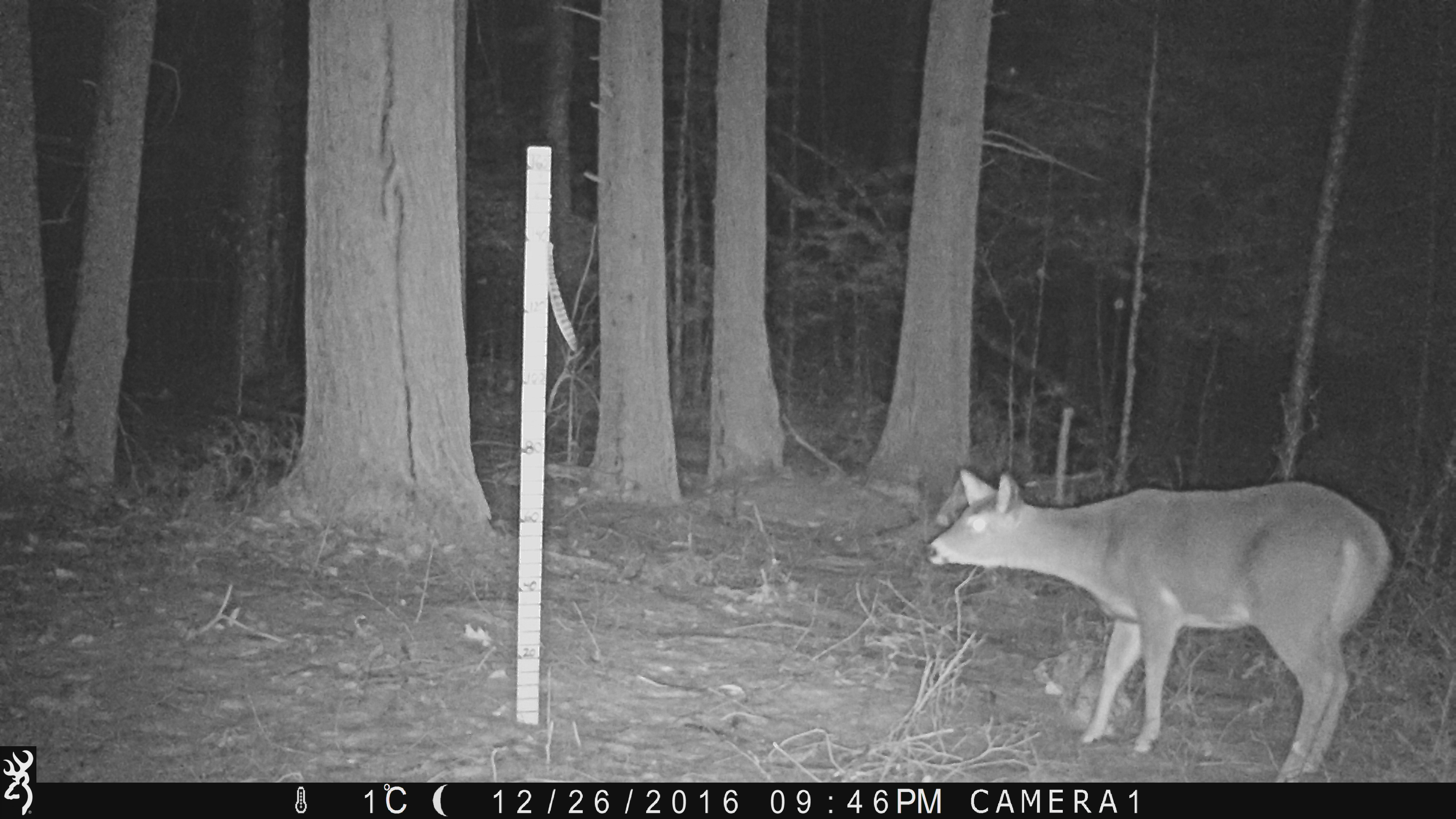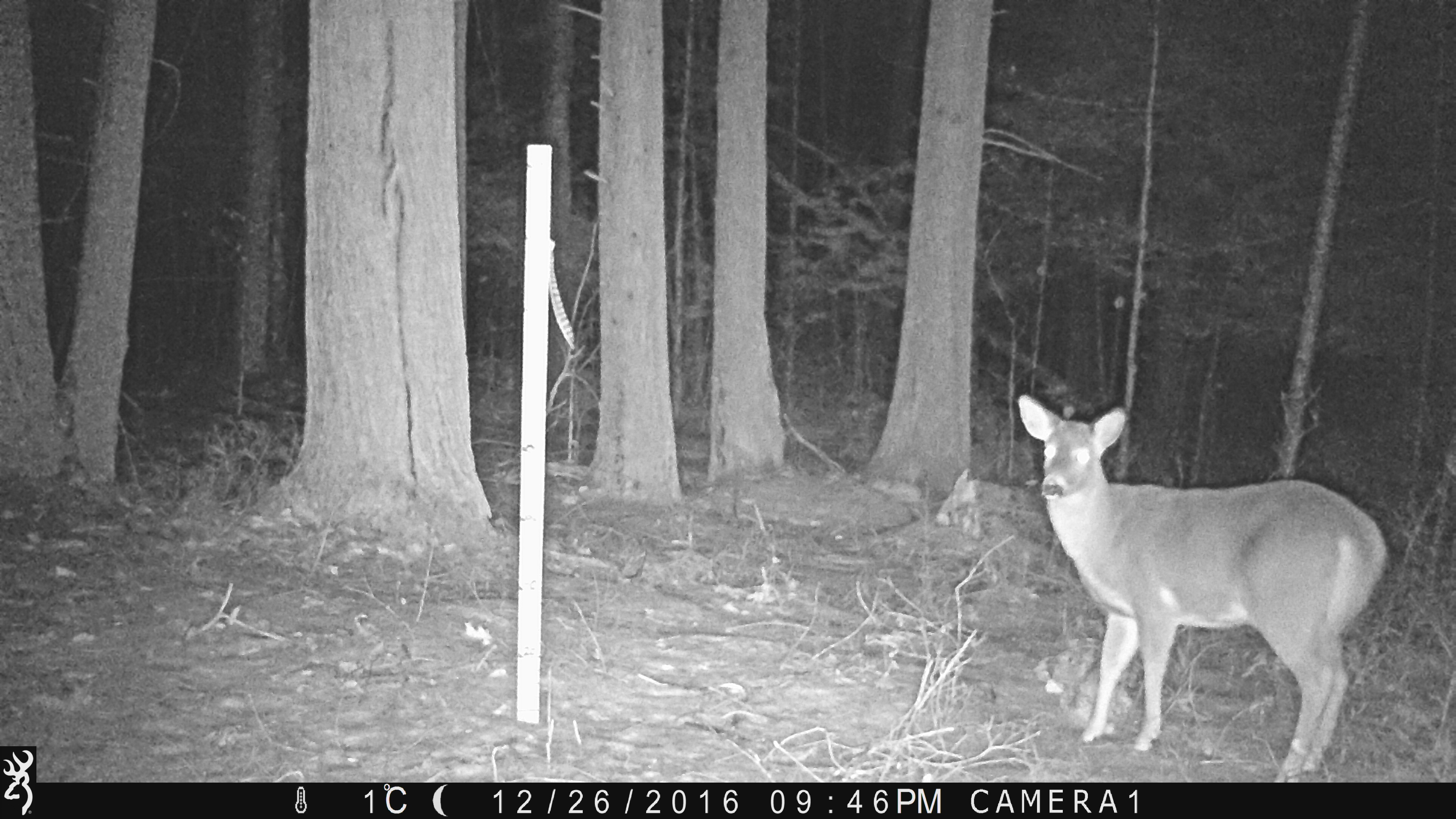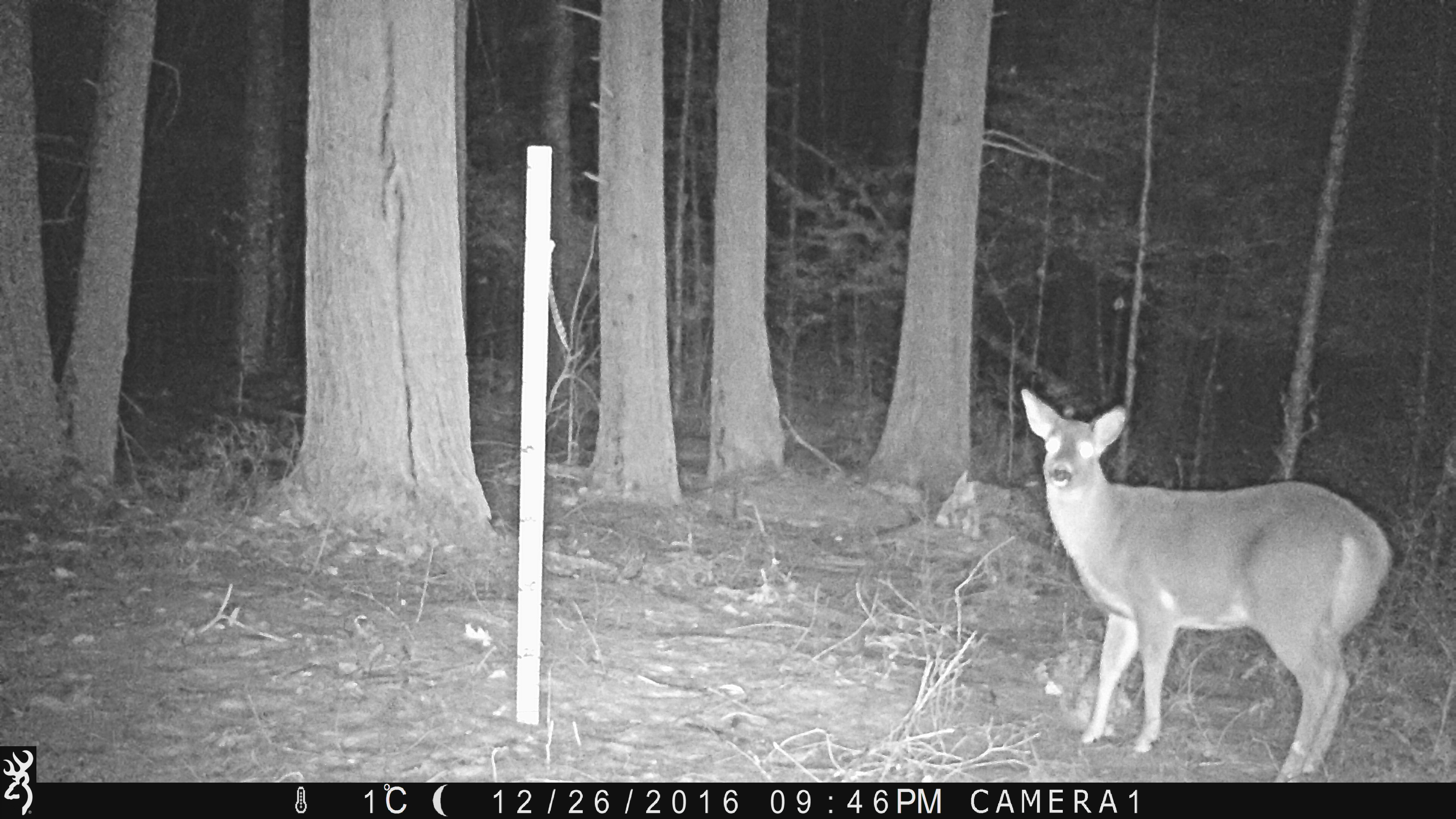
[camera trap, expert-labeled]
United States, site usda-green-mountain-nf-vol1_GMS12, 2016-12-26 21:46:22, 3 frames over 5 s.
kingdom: Animalia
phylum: Chordata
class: Mammalia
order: Artiodactyla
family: Cervidae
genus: Odocoileus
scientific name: Odocoileus virginianus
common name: white-tailed deer